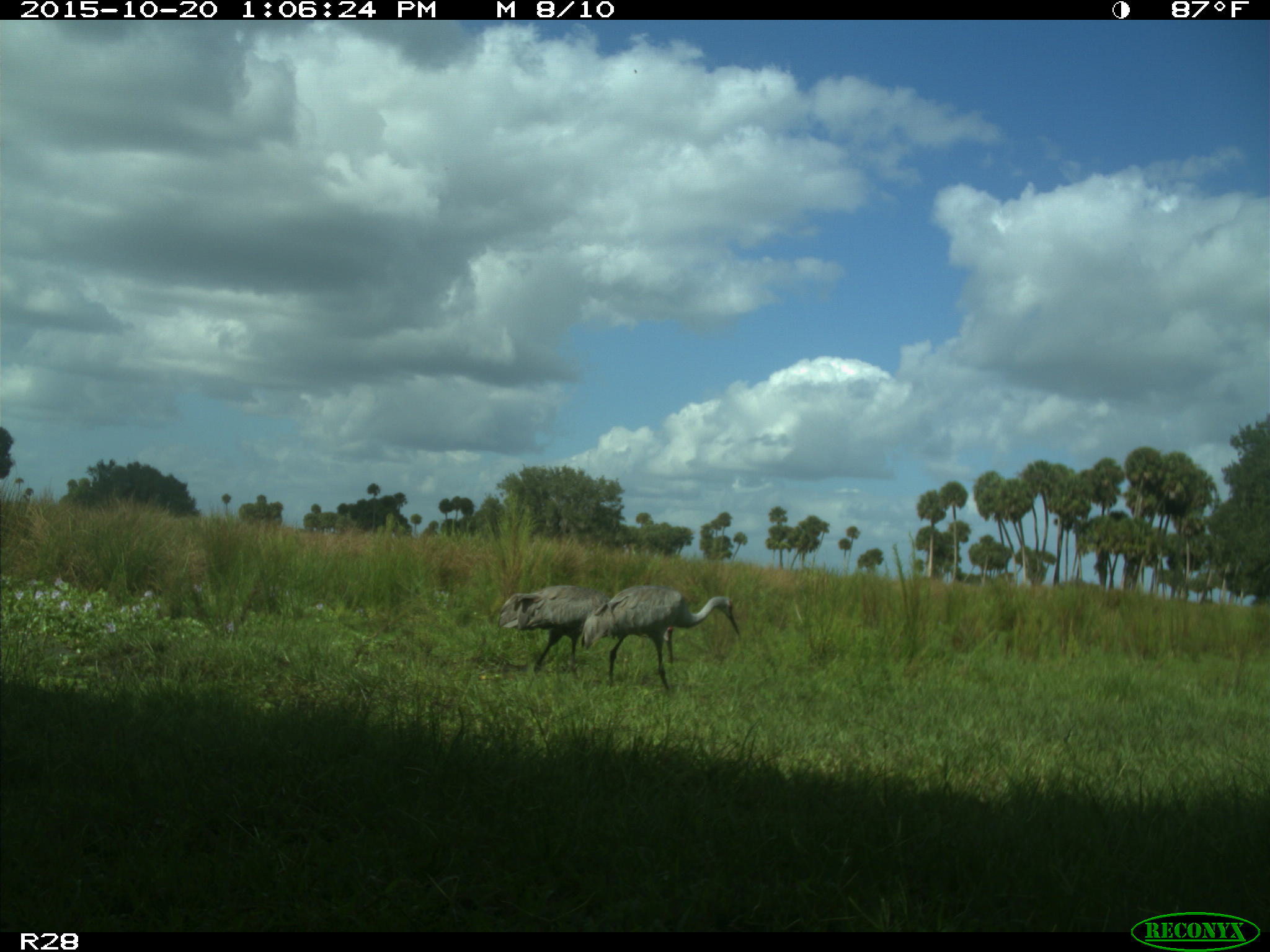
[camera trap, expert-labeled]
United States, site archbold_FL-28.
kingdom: Animalia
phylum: Chordata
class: Aves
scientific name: Aves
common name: birds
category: unidentified bird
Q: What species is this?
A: Unidentified bird (birds) (Aves).